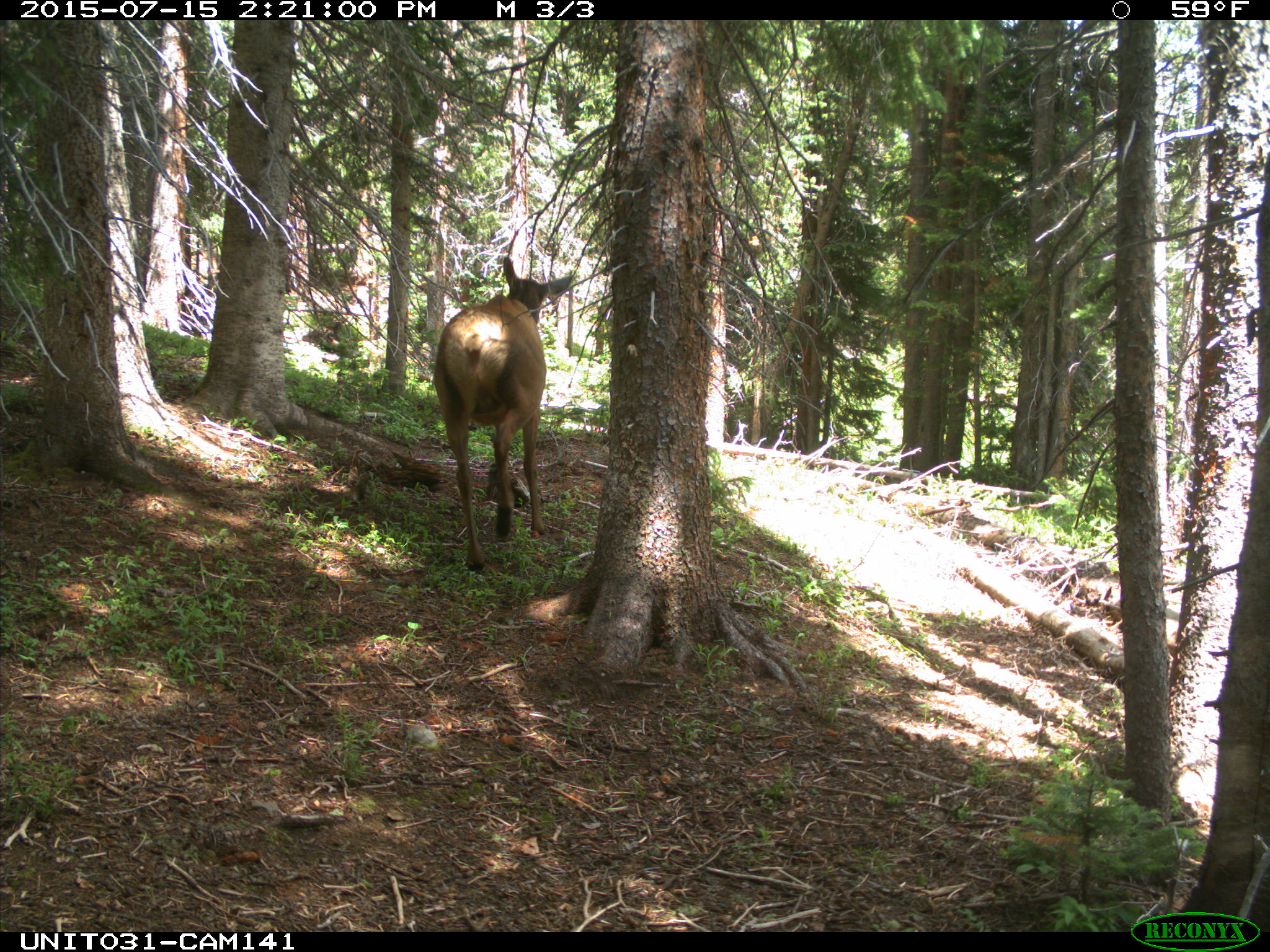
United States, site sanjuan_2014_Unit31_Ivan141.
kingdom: Animalia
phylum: Chordata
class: Mammalia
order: Artiodactyla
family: Cervidae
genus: Cervus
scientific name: Cervus elaphus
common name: red deer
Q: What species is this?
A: Cervus elaphus (red deer).